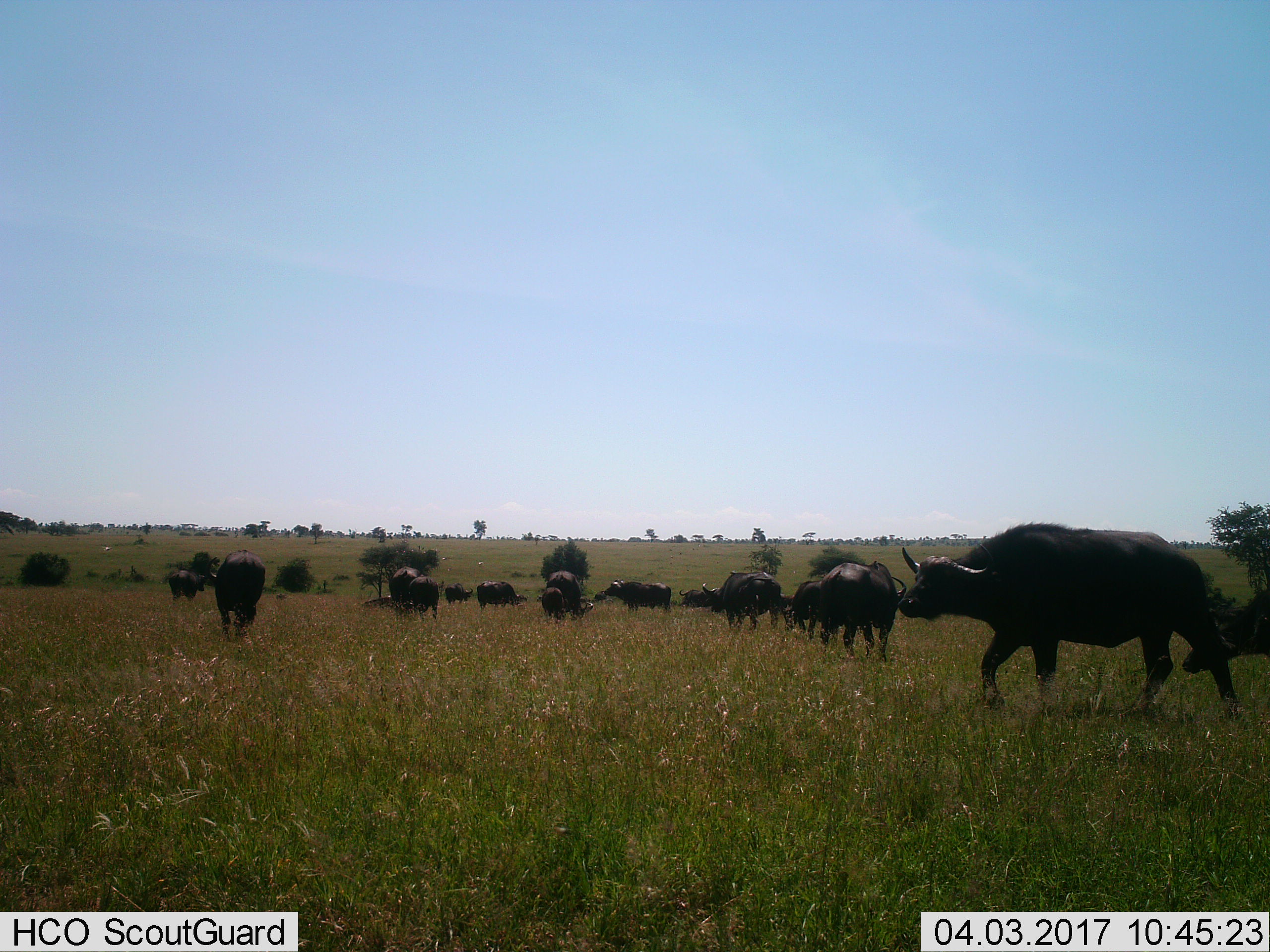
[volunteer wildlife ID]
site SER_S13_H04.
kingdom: Animalia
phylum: Chordata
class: Mammalia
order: Artiodactyla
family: Bovidae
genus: Syncerus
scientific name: Syncerus caffer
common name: african buffalo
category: buffalo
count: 11-50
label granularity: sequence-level